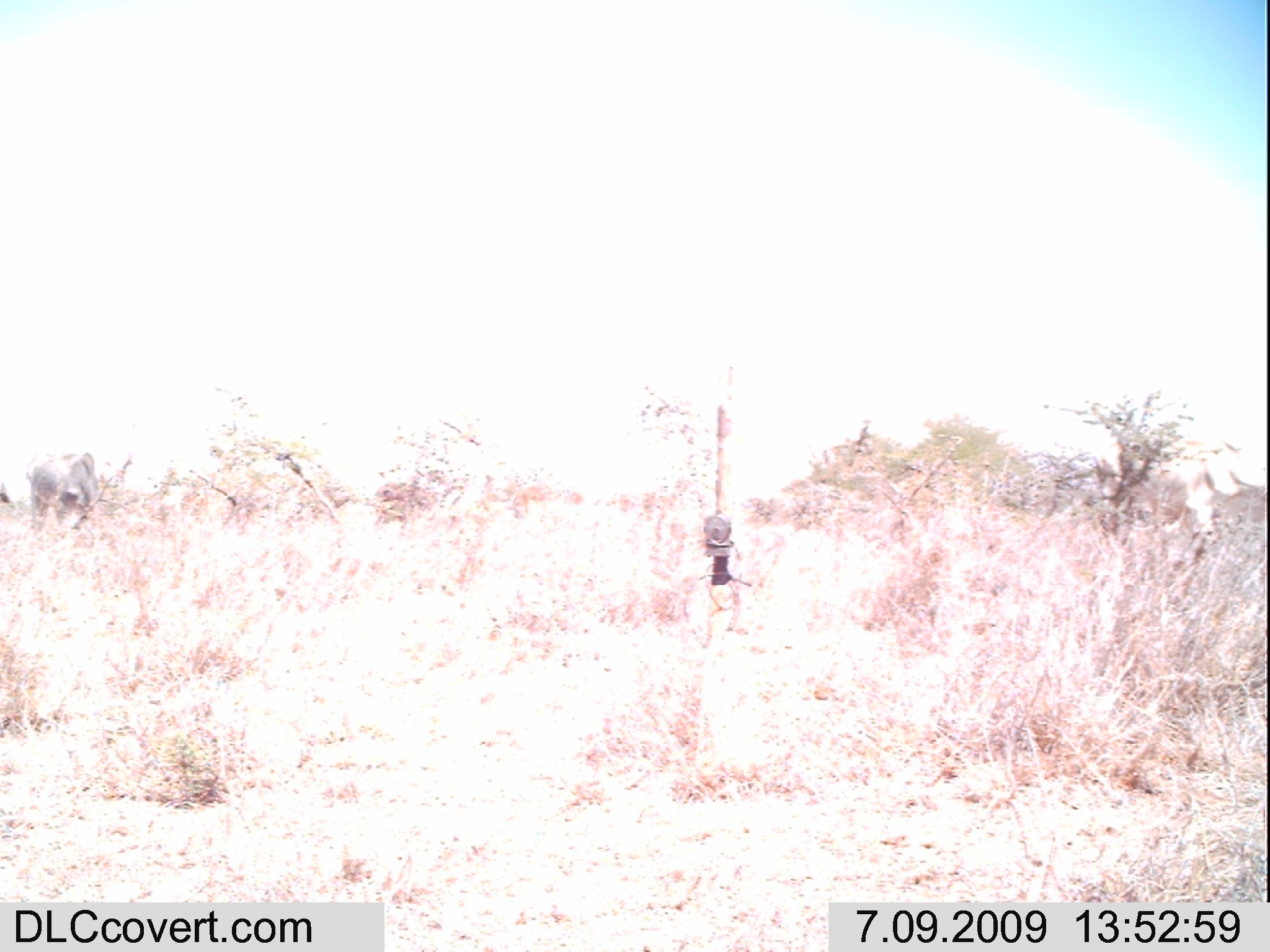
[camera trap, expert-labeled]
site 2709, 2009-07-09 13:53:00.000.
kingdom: Animalia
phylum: Chordata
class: Mammalia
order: Artiodactyla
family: Bovidae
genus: Bos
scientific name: Bos taurus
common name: domestic cattle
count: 4